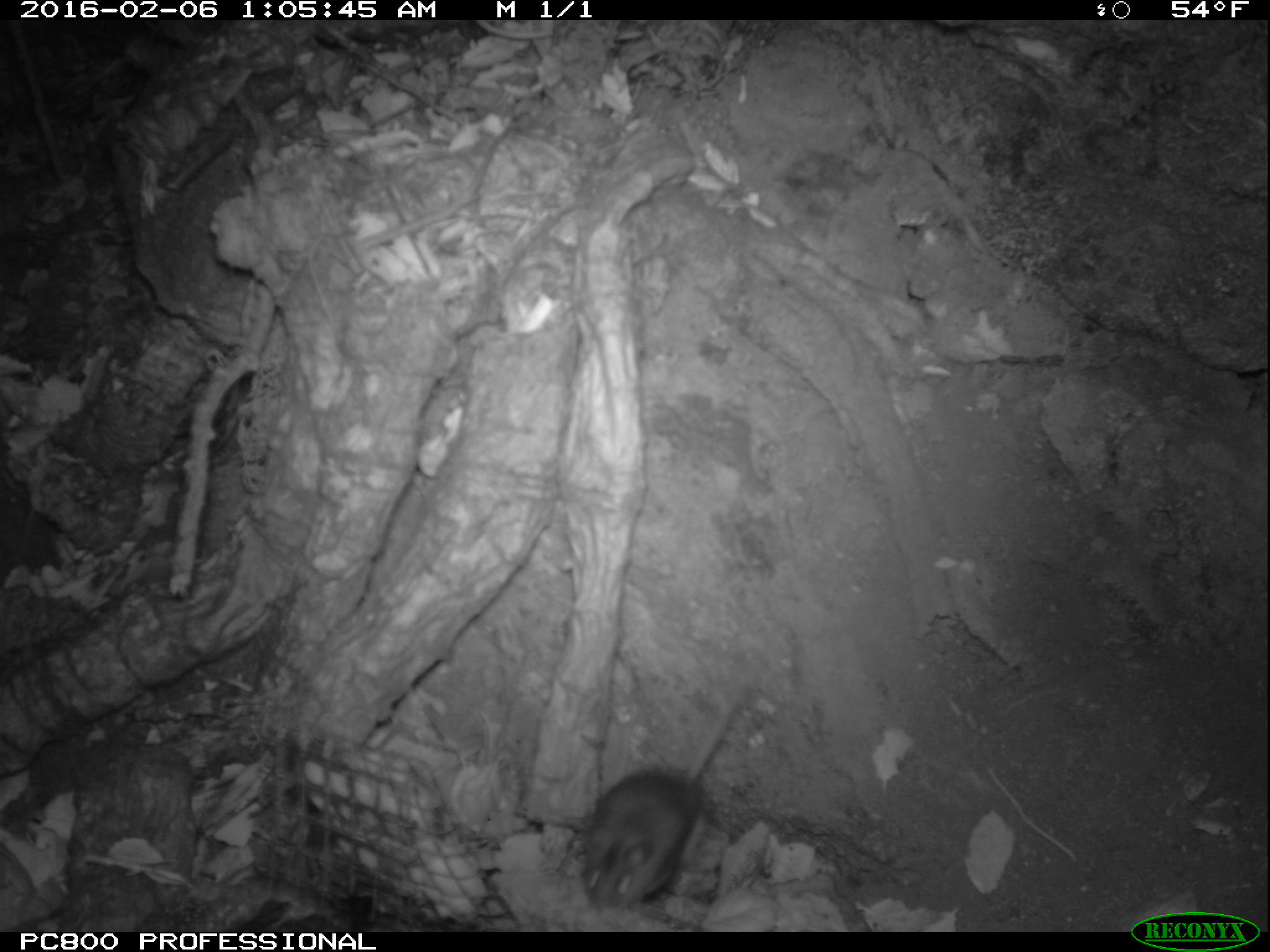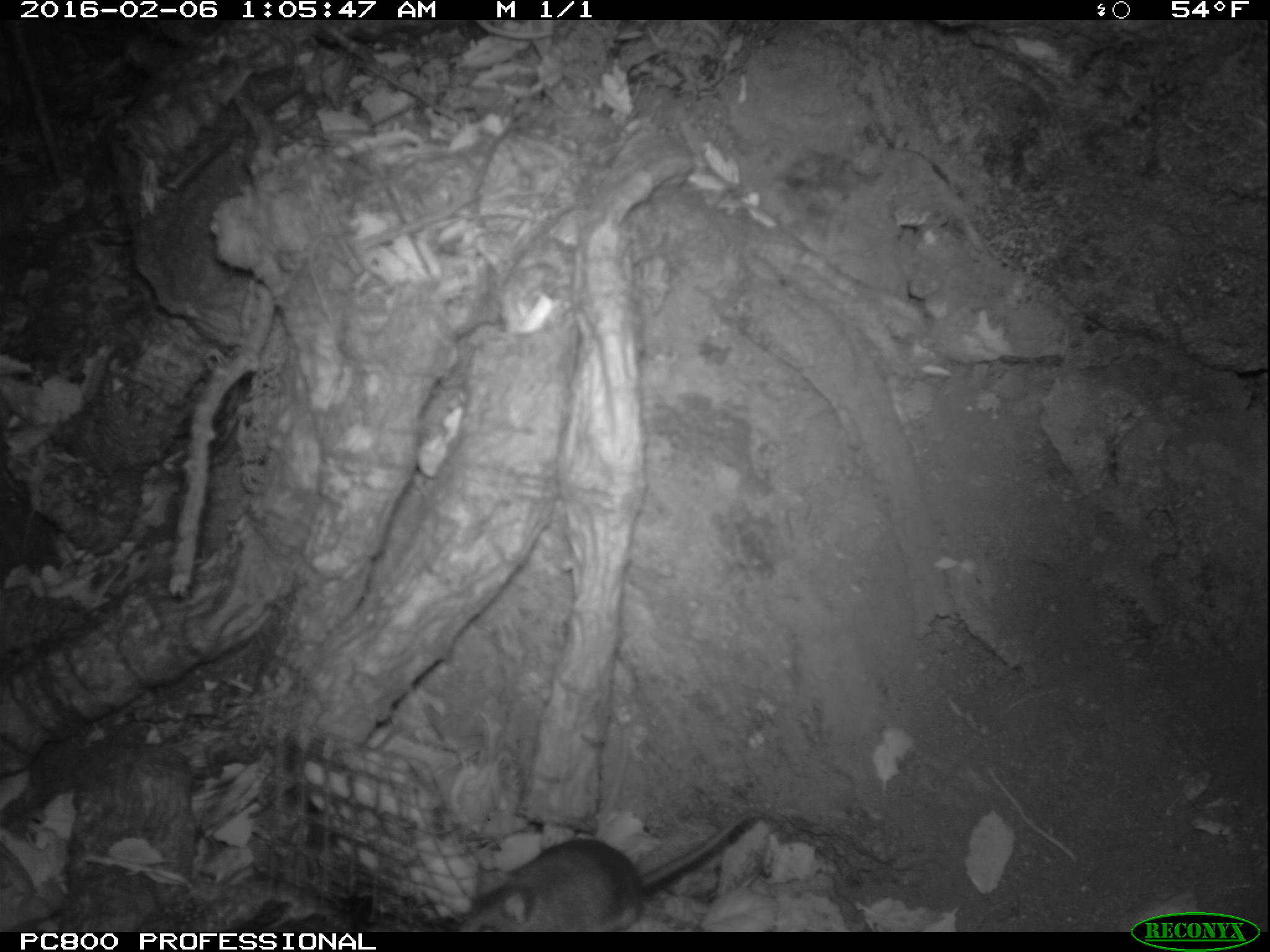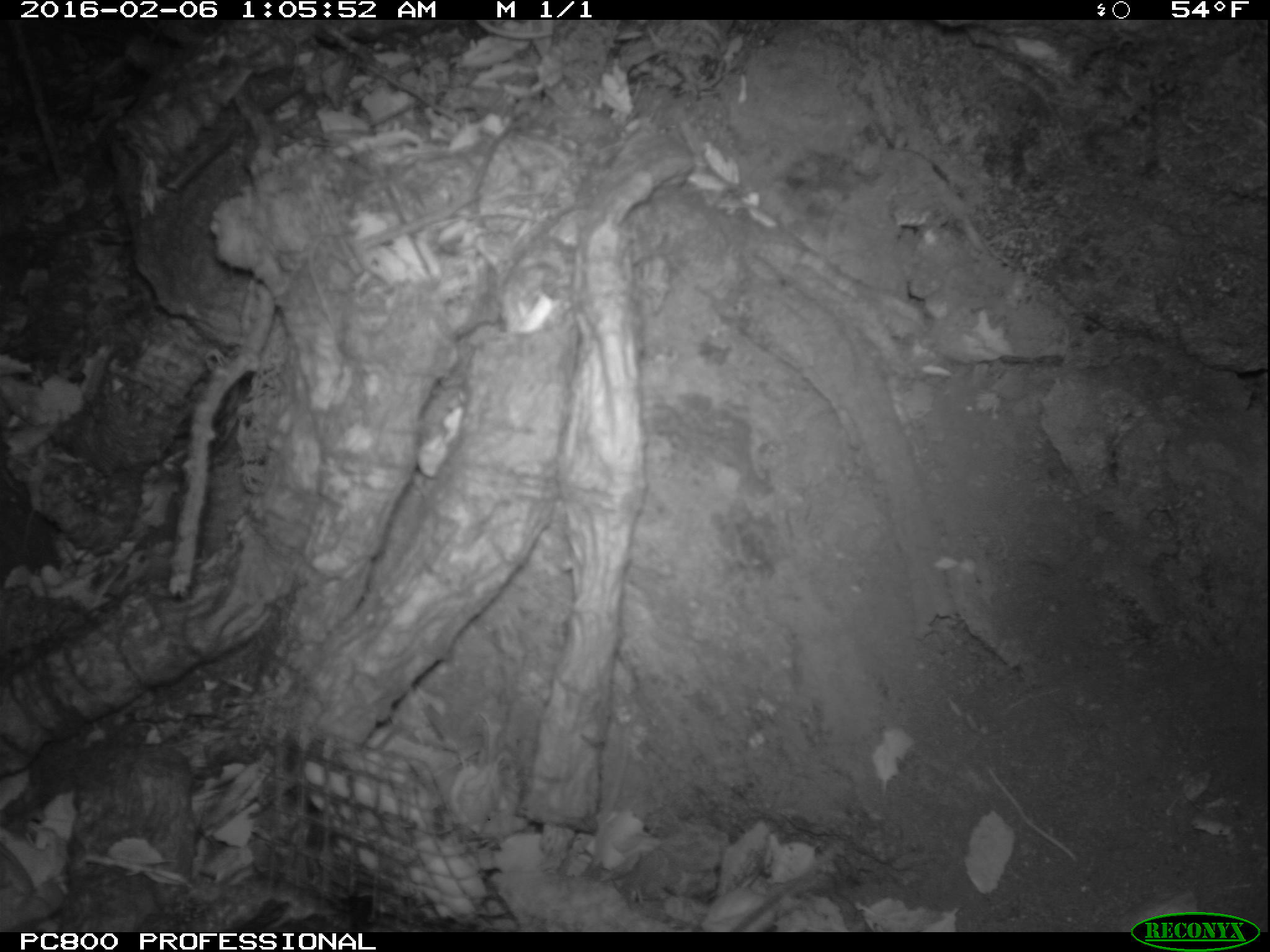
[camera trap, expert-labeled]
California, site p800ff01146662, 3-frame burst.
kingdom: Animalia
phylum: Chordata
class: Mammalia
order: Rodentia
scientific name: Rodentia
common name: rodent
Rodent (Rodentia).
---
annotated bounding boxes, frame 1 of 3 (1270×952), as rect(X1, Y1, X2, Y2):
rodent: rect(580, 689, 746, 906)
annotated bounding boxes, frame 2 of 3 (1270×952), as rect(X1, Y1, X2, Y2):
rodent: rect(450, 809, 756, 931)